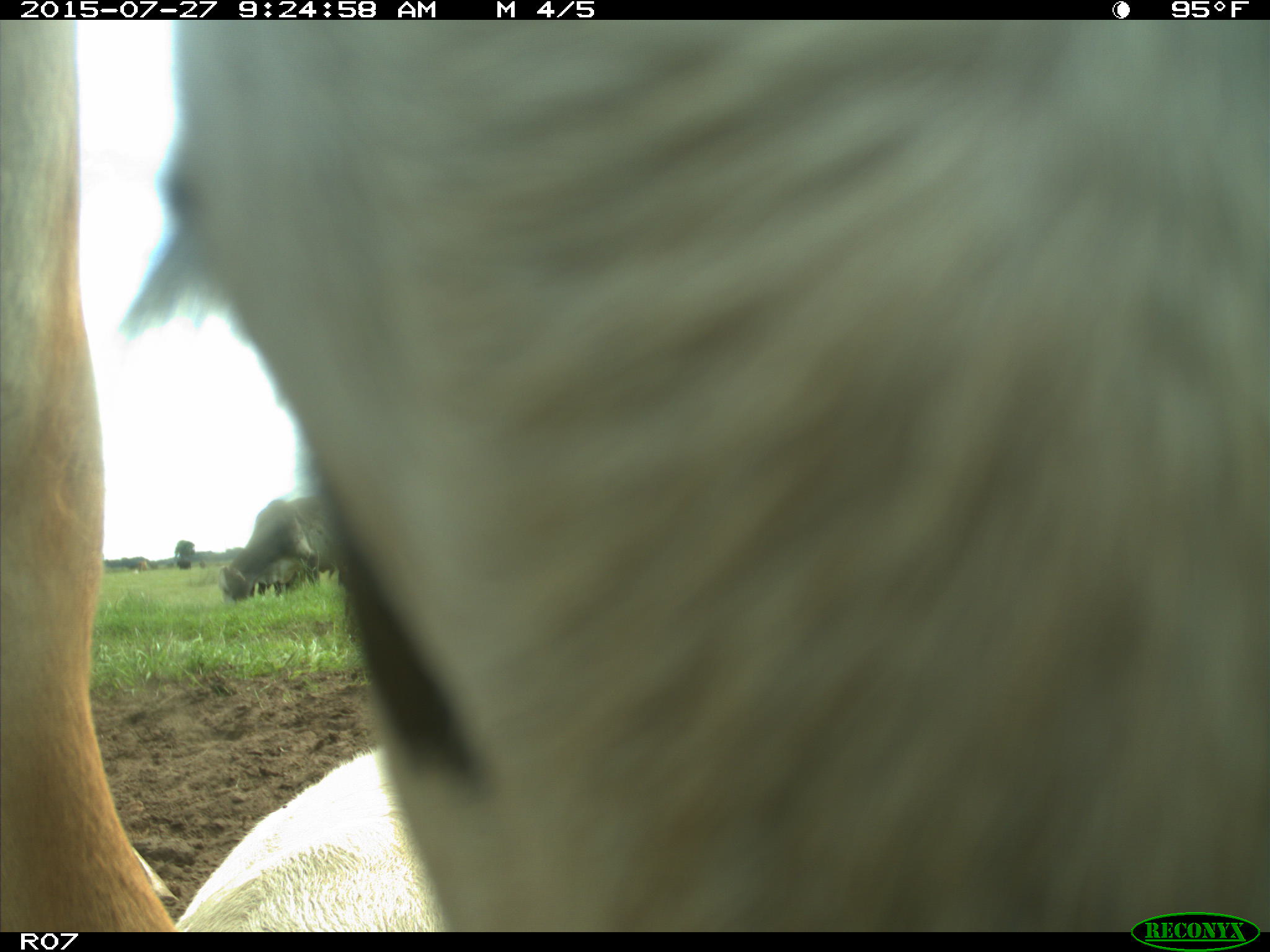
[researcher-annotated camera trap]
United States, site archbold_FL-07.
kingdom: Animalia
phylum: Chordata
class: Mammalia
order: Artiodactyla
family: Bovidae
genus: Bos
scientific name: Bos taurus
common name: domestic cow